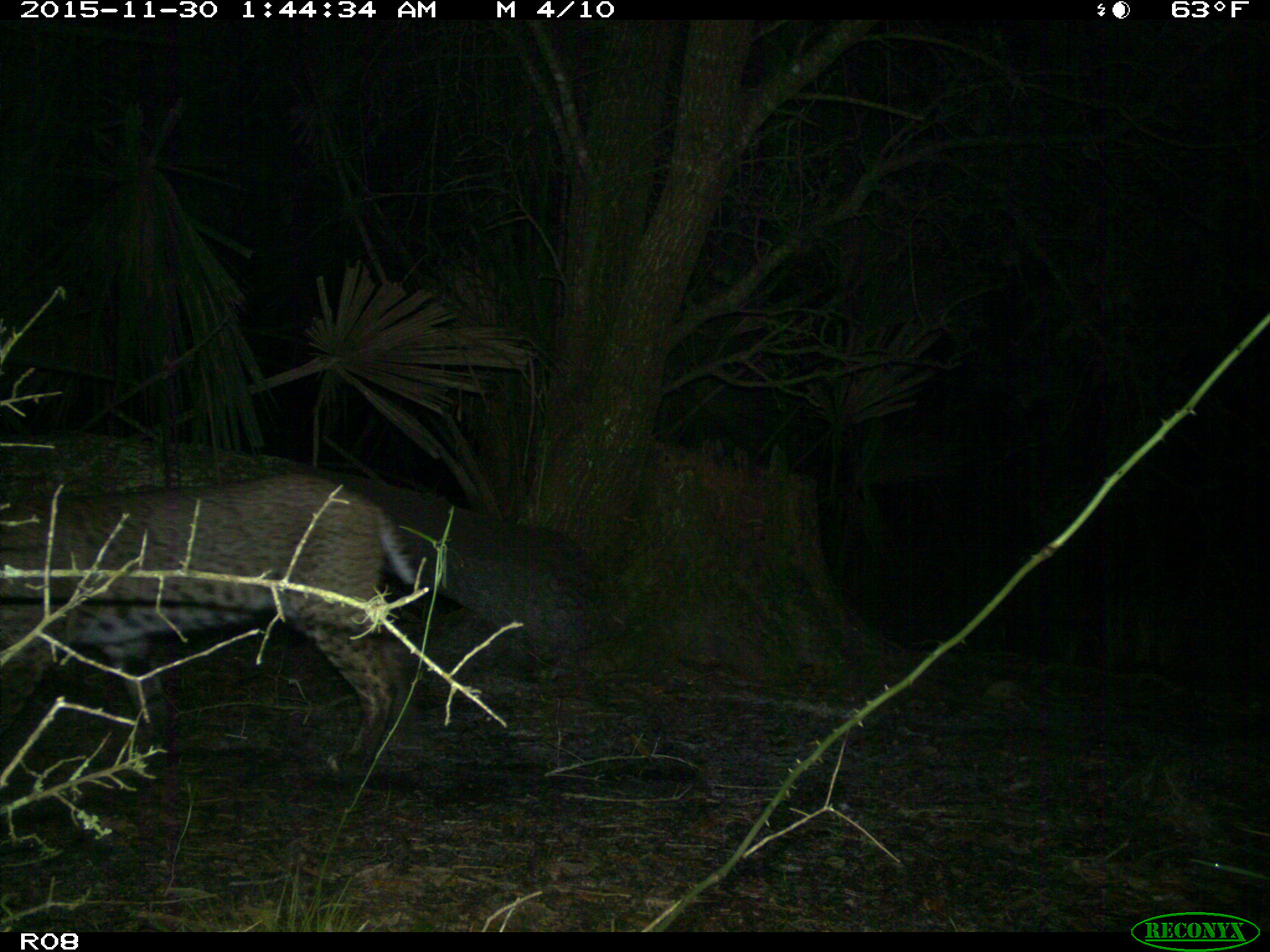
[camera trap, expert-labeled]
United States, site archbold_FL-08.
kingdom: Animalia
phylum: Chordata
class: Mammalia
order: Carnivora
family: Felidae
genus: Lynx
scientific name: Lynx rufus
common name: bobcat